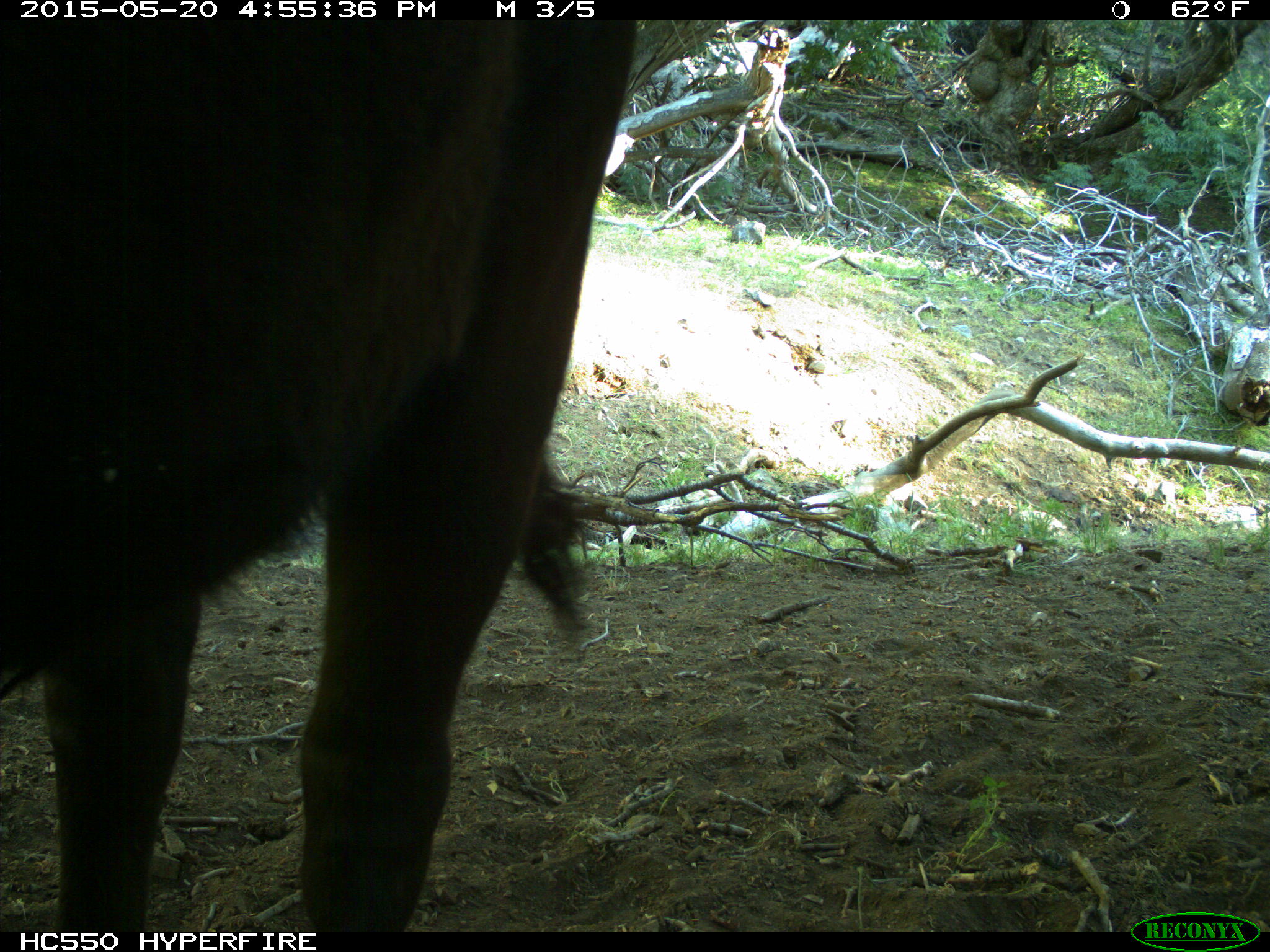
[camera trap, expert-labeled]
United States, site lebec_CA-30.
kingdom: Animalia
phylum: Chordata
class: Mammalia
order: Artiodactyla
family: Bovidae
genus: Bos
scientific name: Bos taurus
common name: domestic cow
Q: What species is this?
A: Bos taurus (domestic cow).